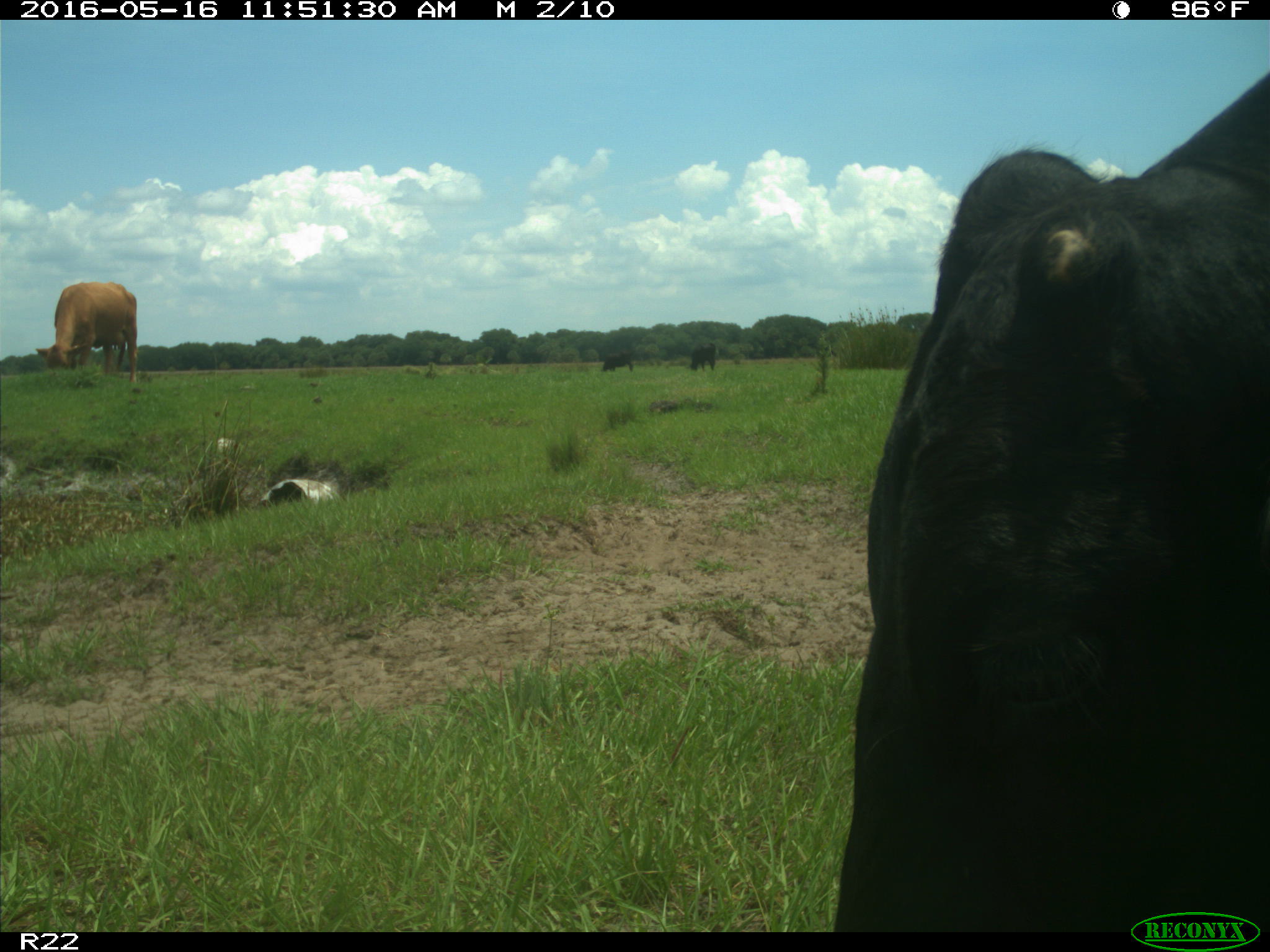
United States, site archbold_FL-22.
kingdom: Animalia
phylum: Chordata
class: Mammalia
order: Artiodactyla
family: Bovidae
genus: Bos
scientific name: Bos taurus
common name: domestic cow